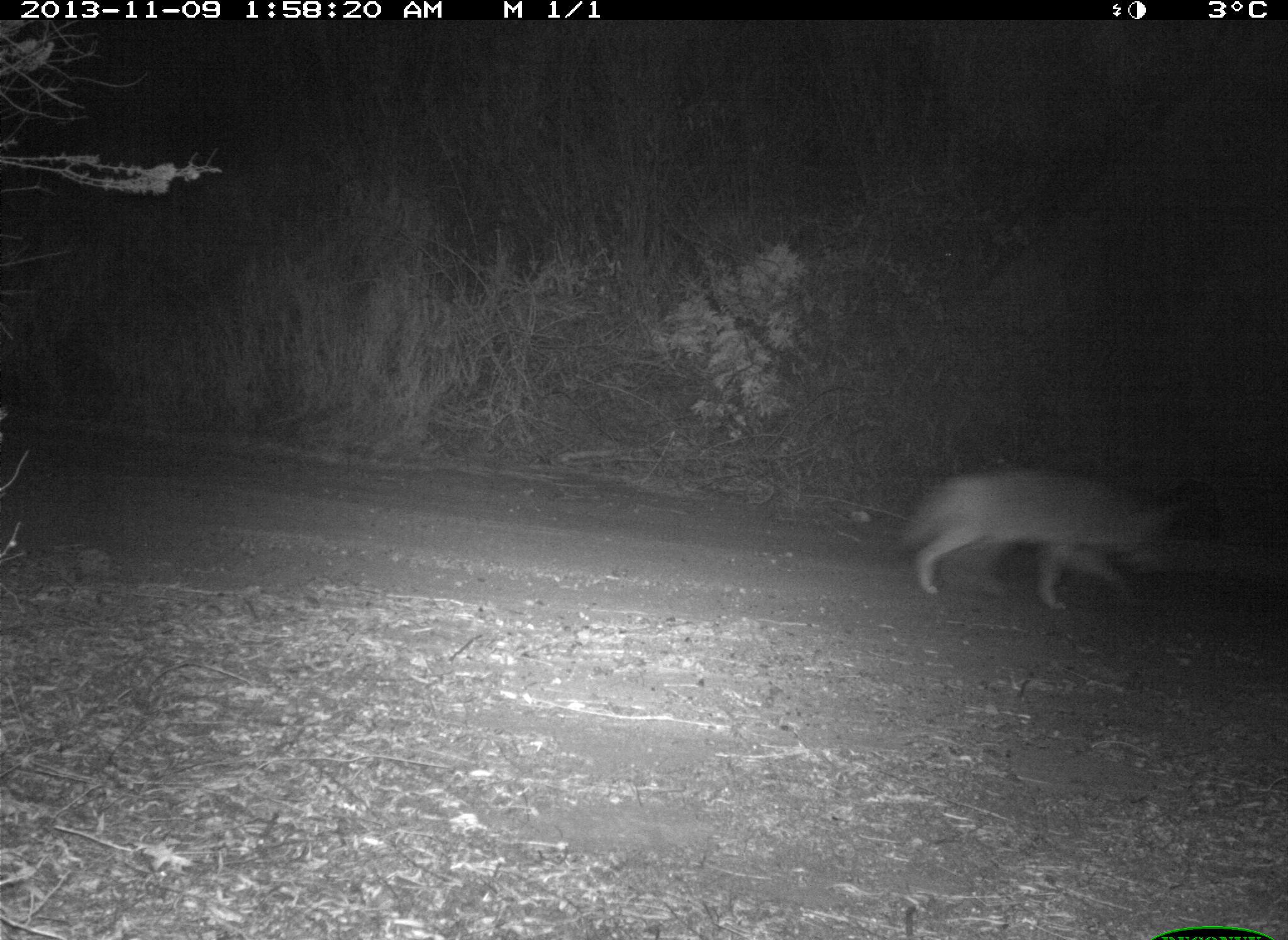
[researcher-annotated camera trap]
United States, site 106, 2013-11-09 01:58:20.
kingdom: Animalia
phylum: Chordata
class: Mammalia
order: Carnivora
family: Canidae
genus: Canis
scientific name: Canis latrans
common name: coyote